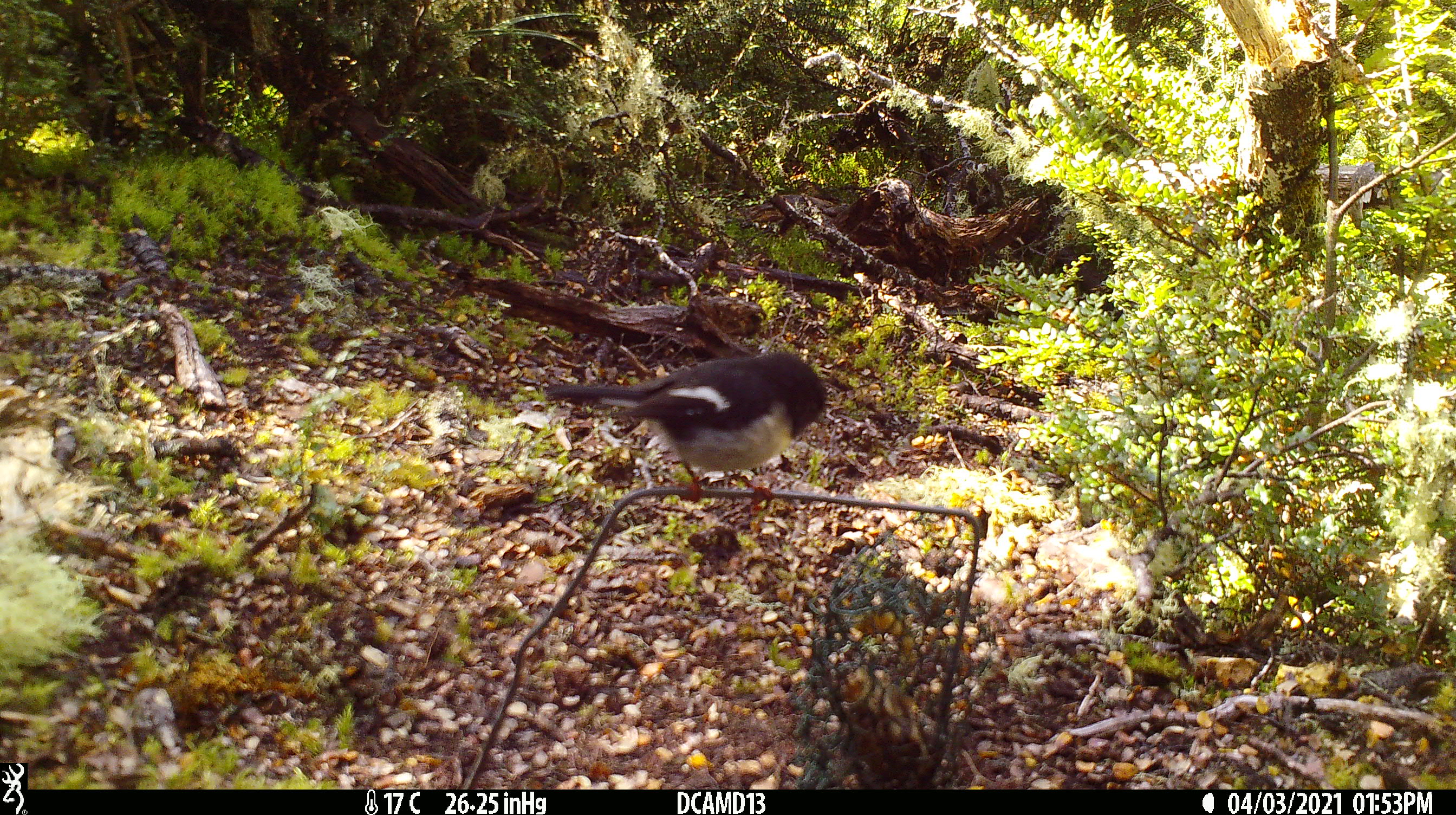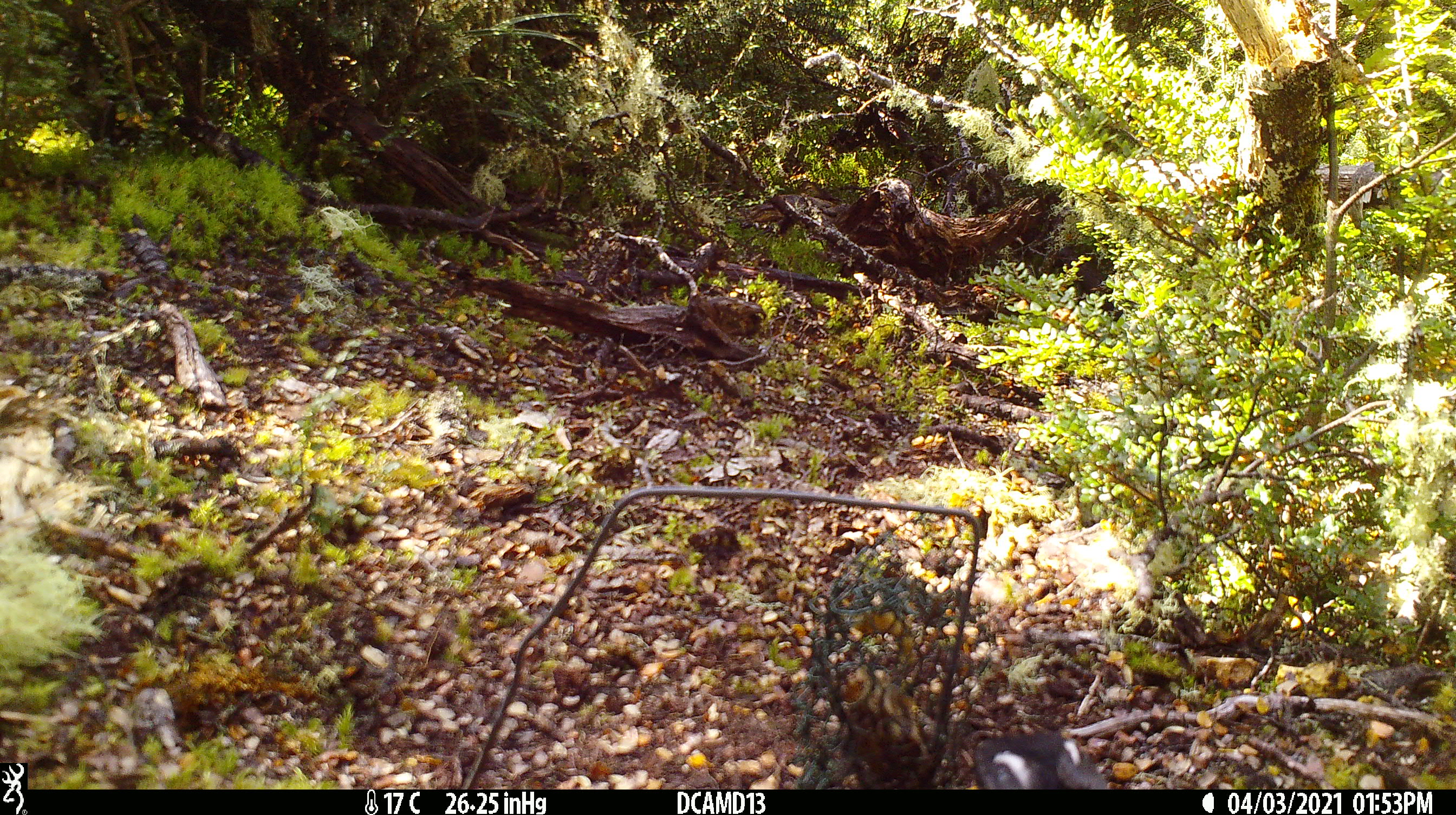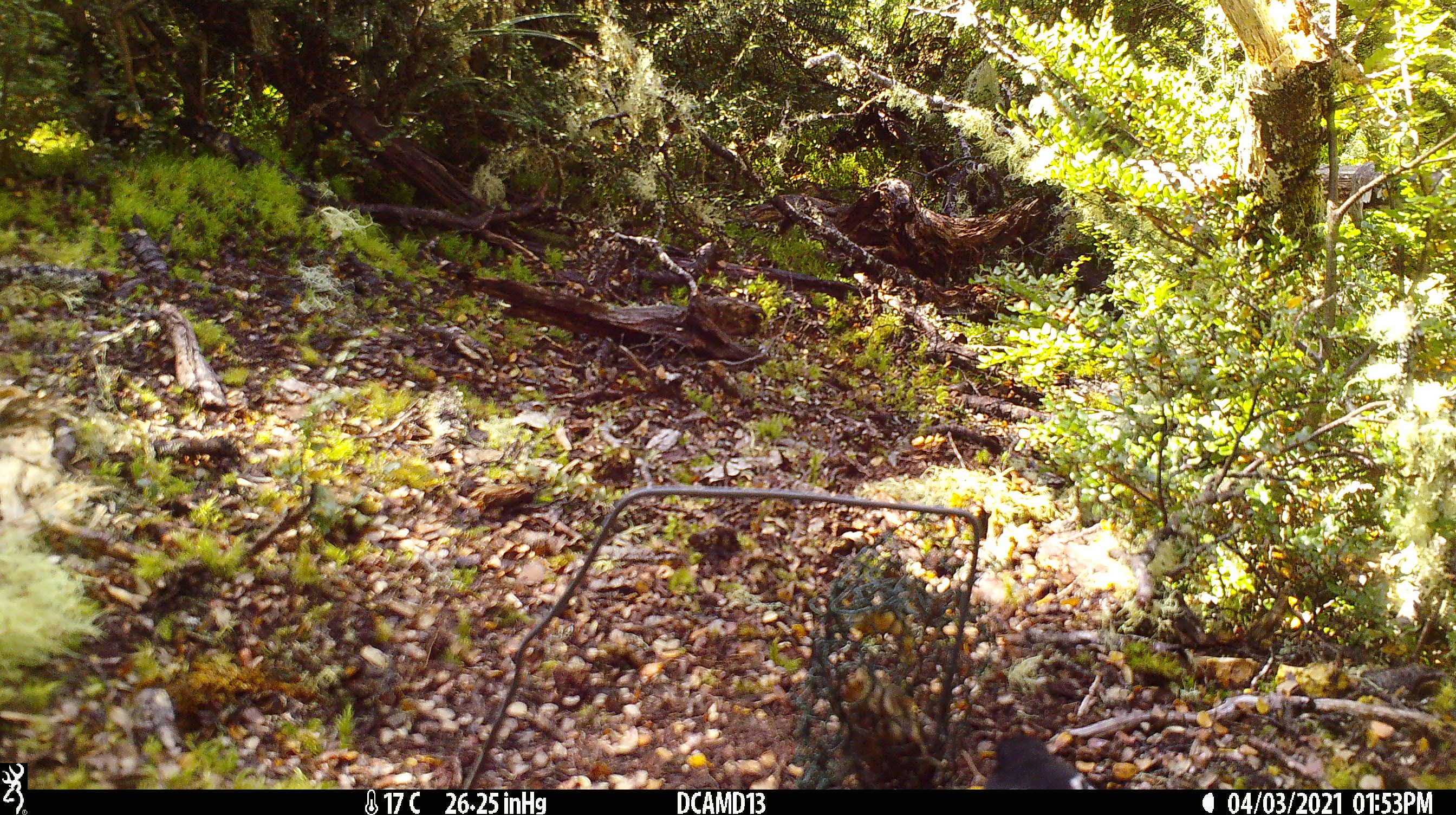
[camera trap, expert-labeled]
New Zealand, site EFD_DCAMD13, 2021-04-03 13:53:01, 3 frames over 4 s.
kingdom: Animalia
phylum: Chordata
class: Aves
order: Passeriformes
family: Petroicidae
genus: Petroica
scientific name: Petroica macrocephala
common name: tomtit